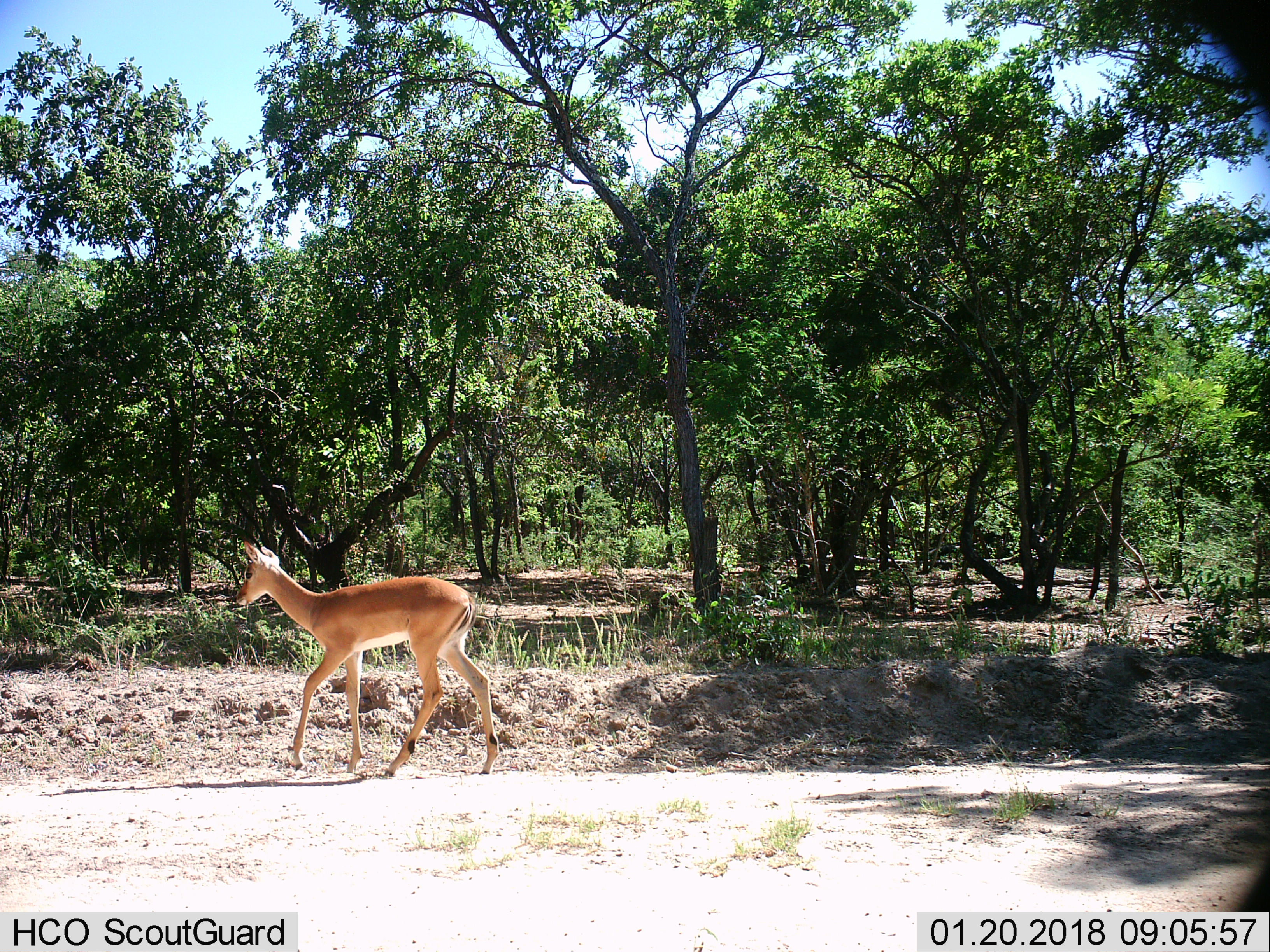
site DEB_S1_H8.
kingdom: Animalia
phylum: Chordata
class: Mammalia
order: Artiodactyla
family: Bovidae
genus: Aepyceros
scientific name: Aepyceros melampus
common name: impala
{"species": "impala (Aepyceros melampus)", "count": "1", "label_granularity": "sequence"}